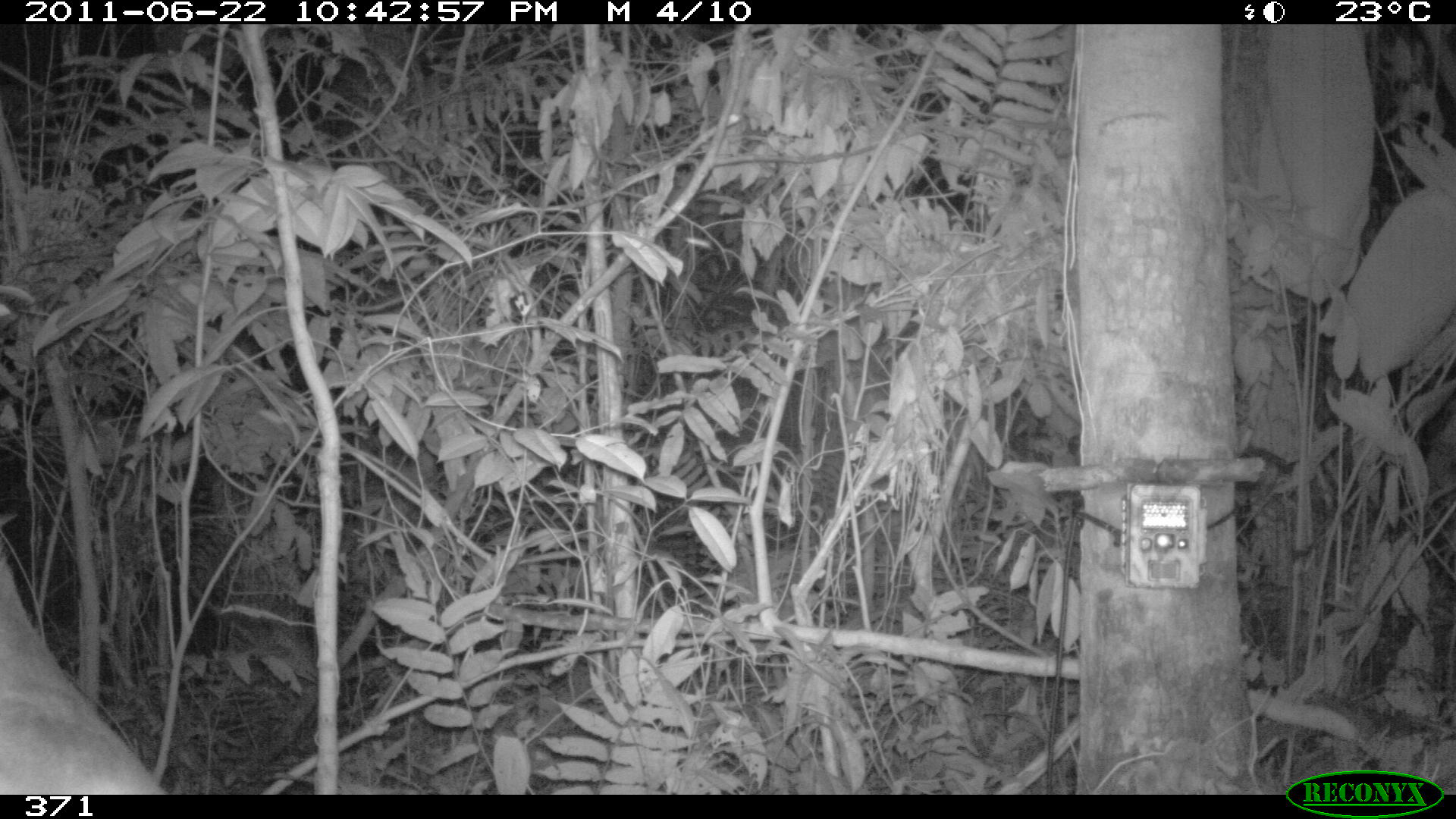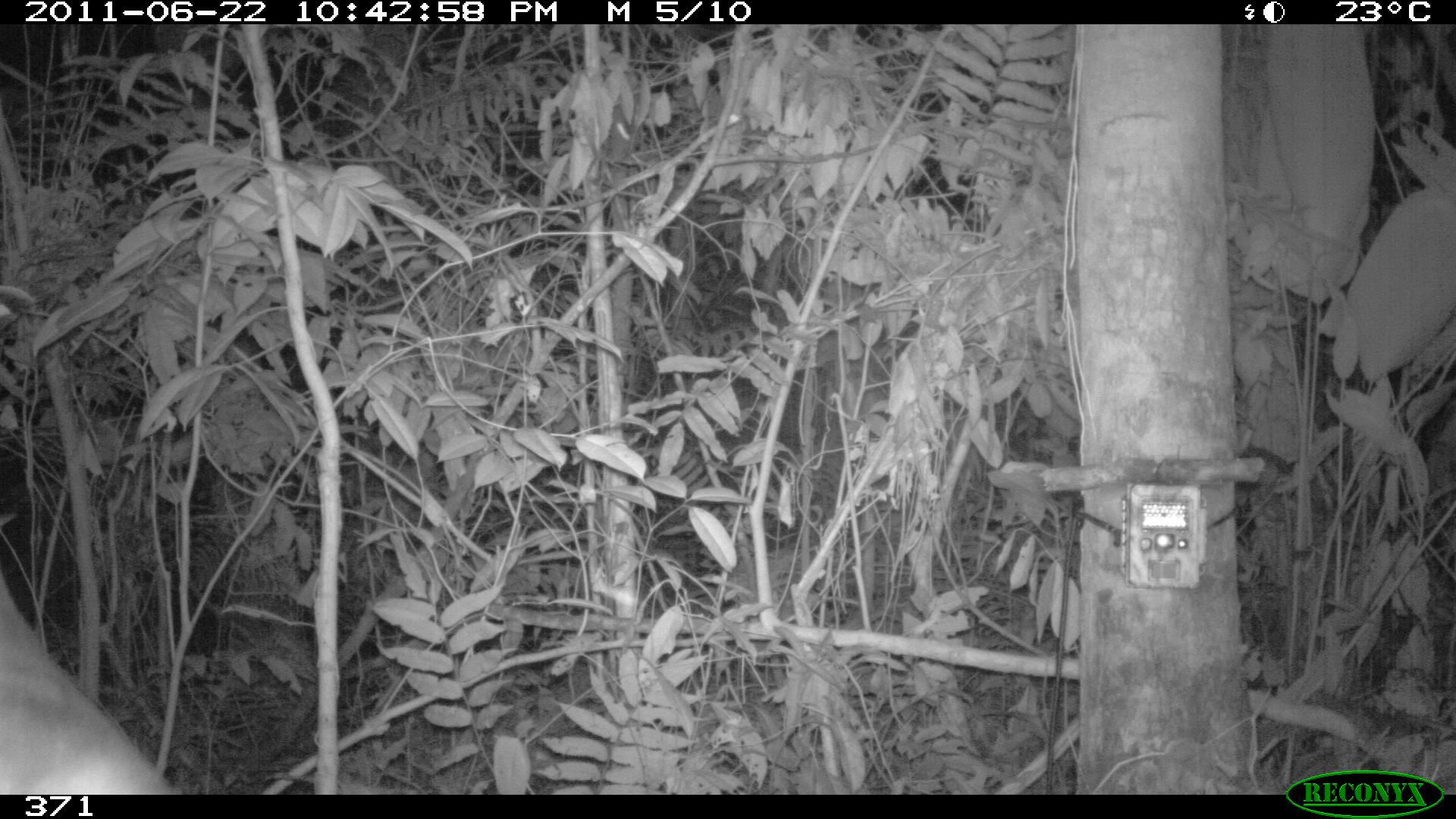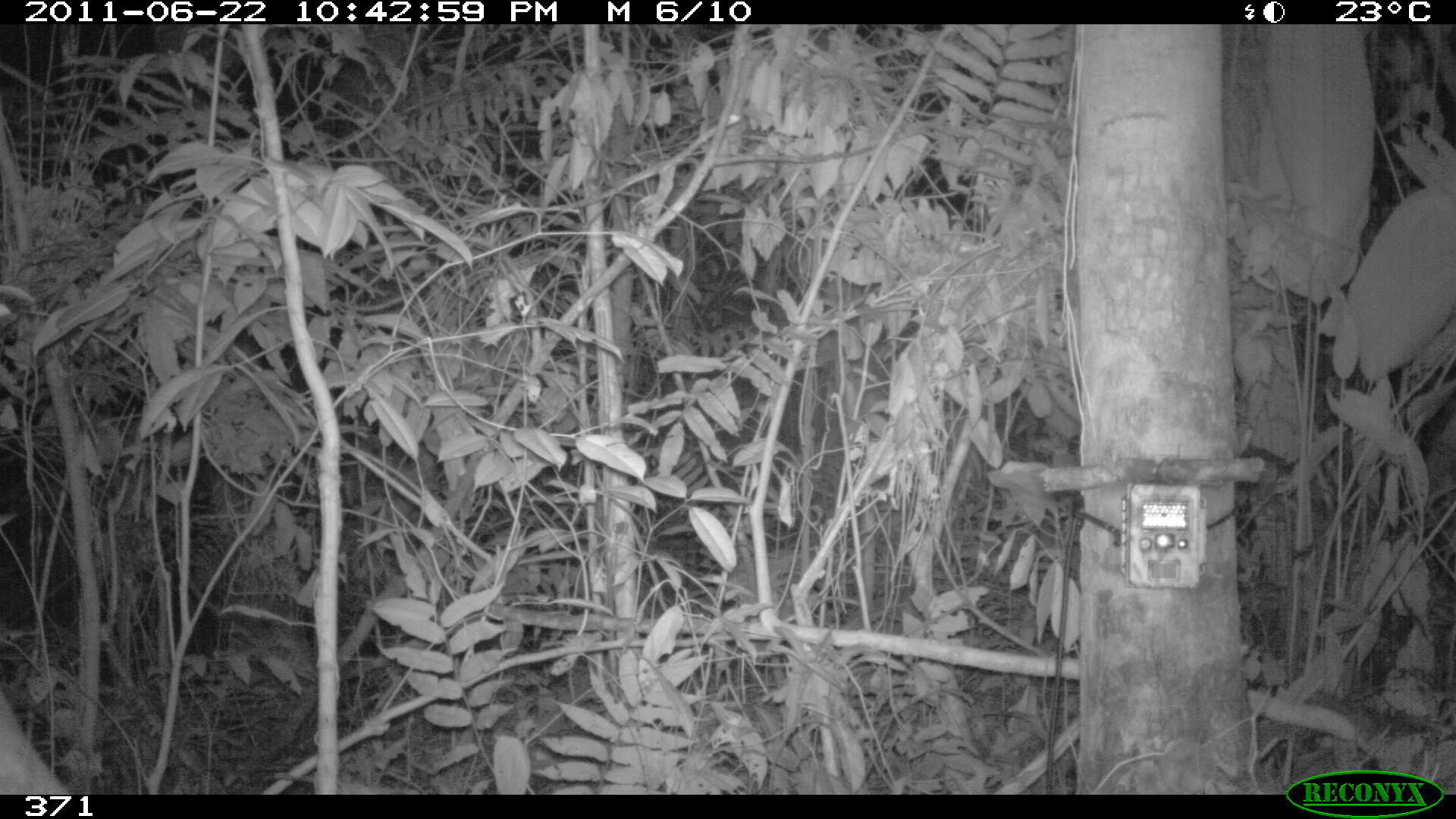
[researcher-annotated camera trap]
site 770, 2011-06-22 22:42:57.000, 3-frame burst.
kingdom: Animalia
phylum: Chordata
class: Mammalia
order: Perissodactyla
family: Tapiridae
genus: Tapirus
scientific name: Tapirus terrestris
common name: south american tapir